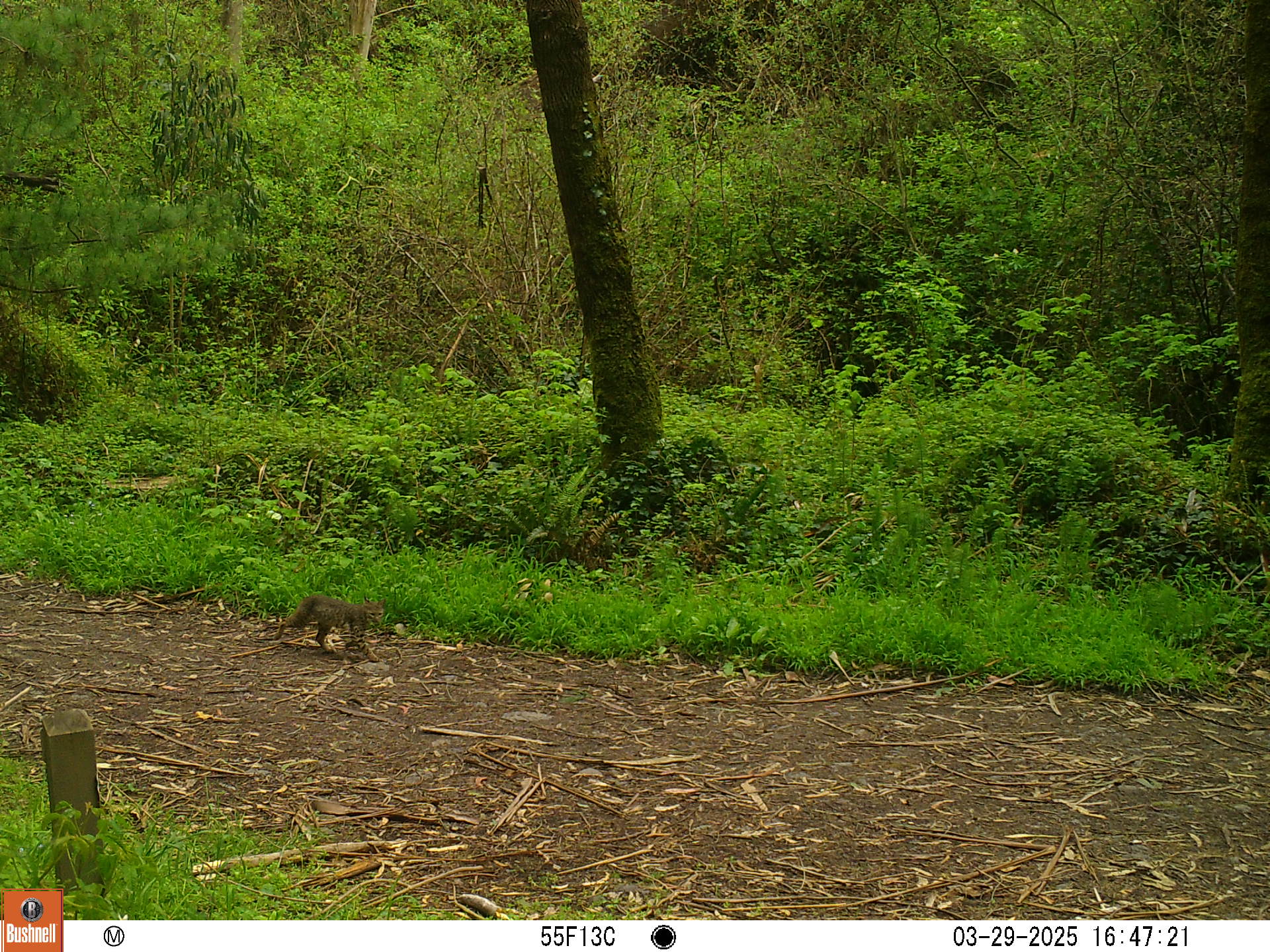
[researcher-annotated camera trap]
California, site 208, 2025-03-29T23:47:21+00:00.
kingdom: Animalia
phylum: Chordata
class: Mammalia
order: Carnivora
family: Felidae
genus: Lynx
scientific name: Lynx rufus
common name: bobcat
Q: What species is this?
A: Bobcat (Lynx rufus).